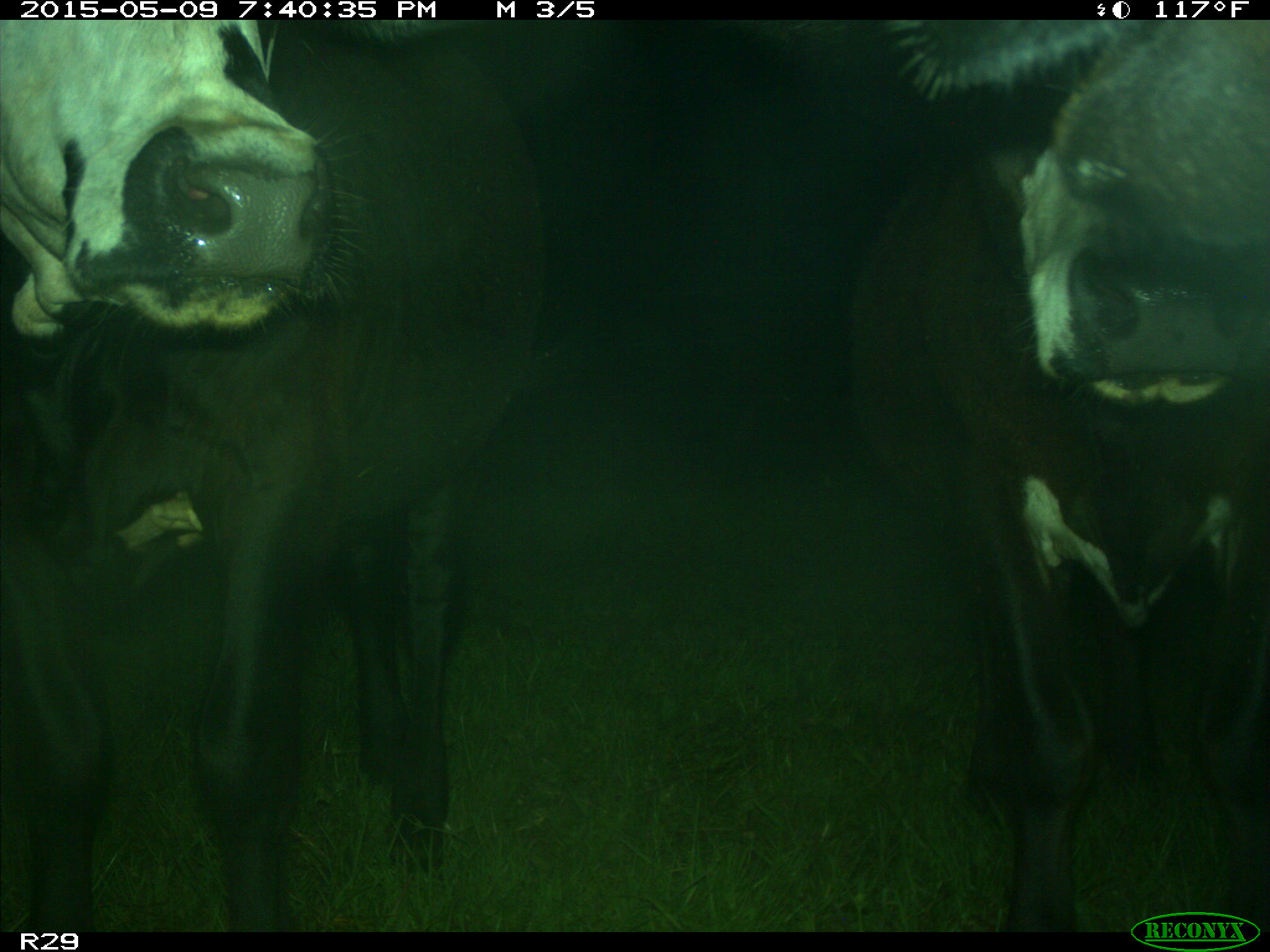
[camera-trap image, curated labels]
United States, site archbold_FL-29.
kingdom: Animalia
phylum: Chordata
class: Mammalia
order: Artiodactyla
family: Bovidae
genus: Bos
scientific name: Bos taurus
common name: domestic cow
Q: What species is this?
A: Bos taurus (domestic cow).